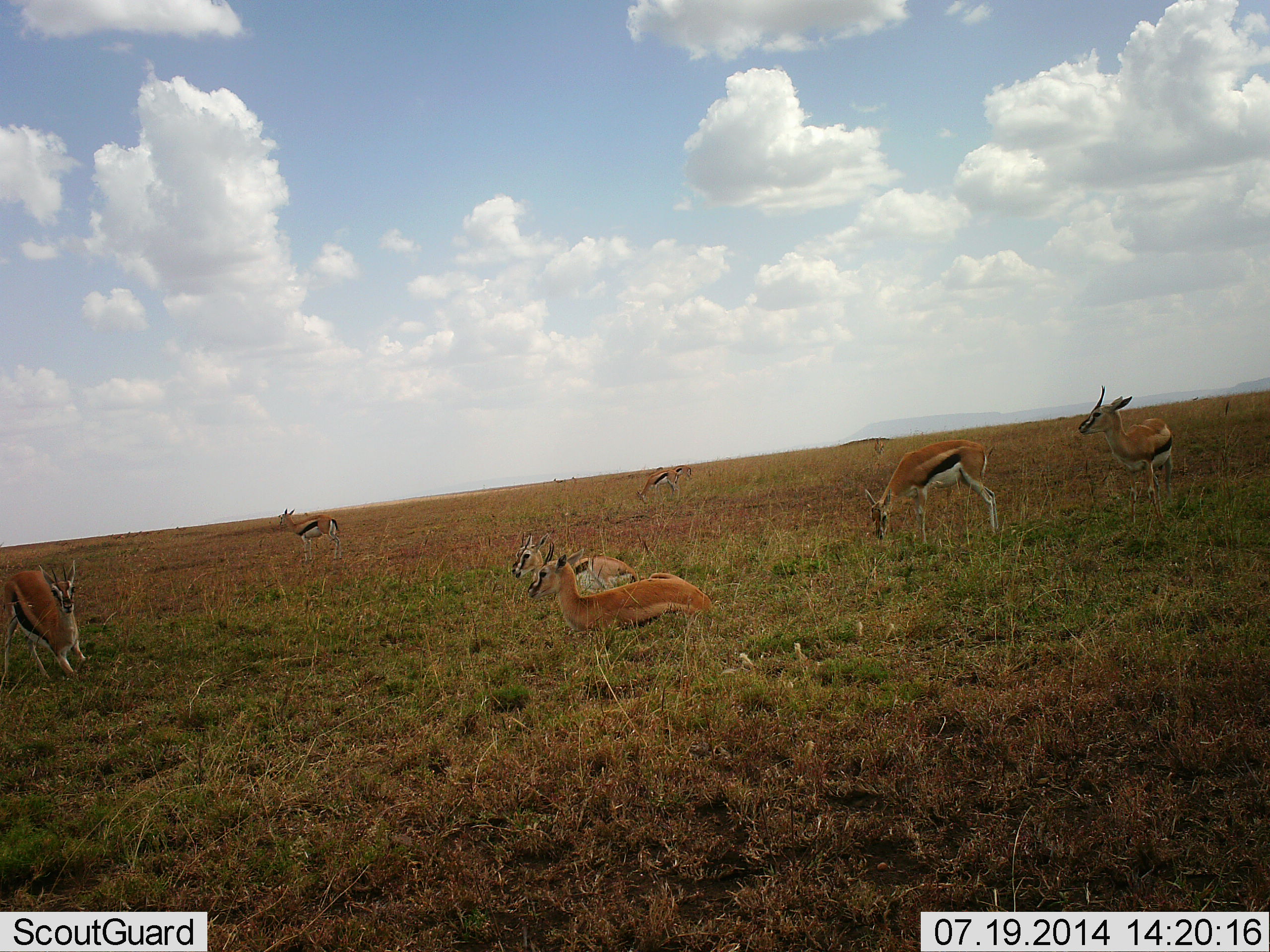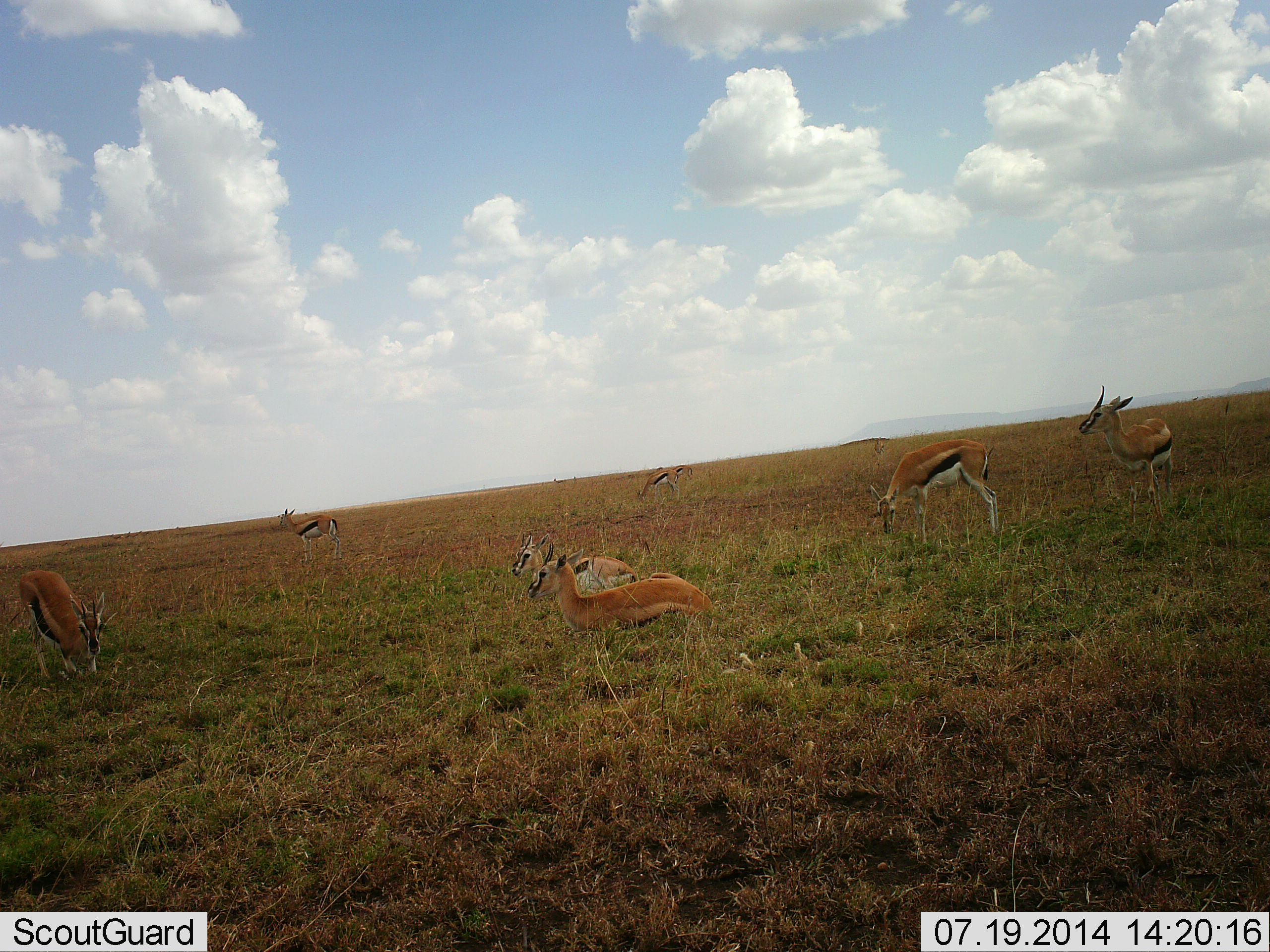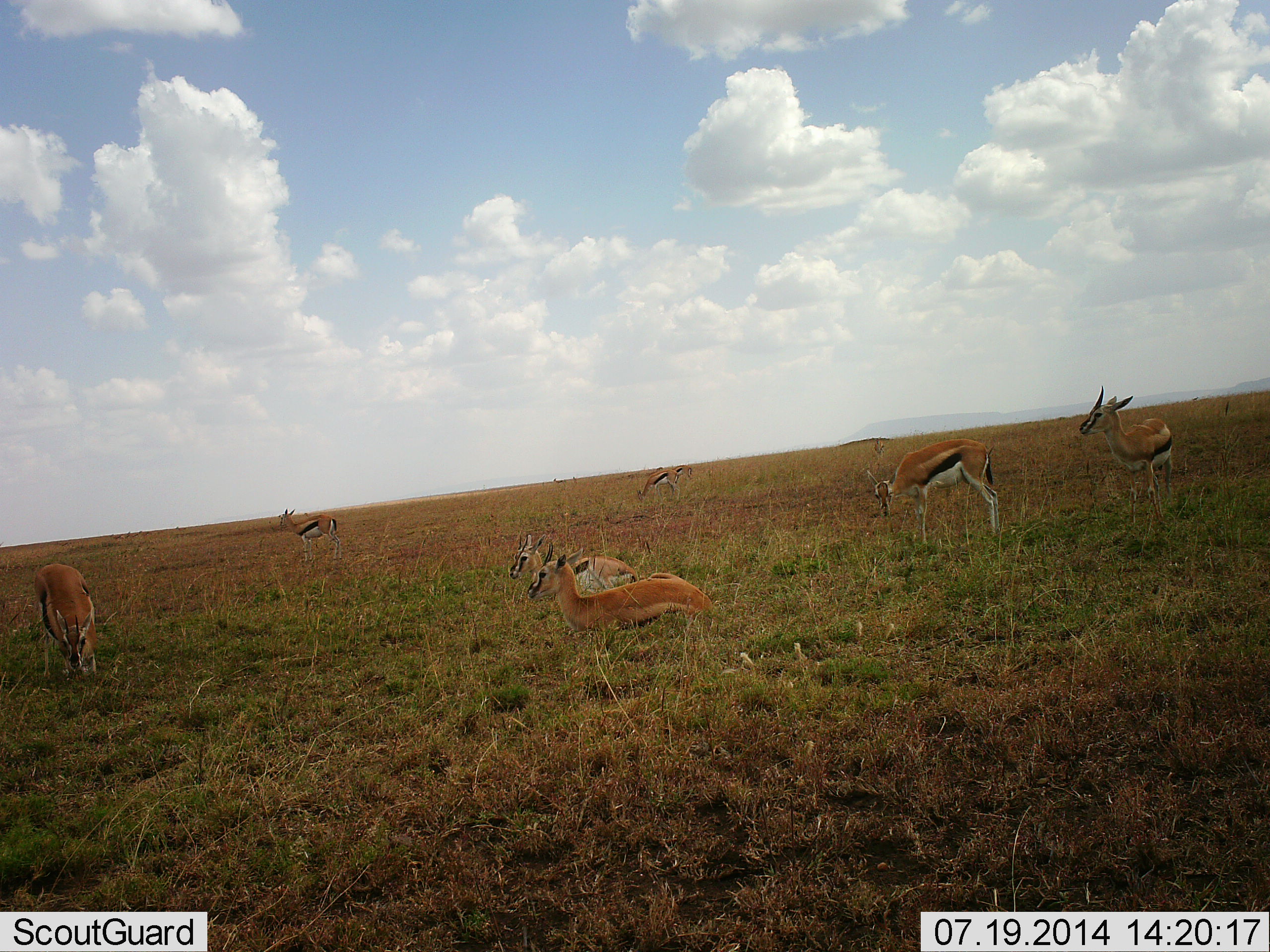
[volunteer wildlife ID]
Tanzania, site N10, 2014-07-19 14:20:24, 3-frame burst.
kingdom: Animalia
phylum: Chordata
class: Mammalia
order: Artiodactyla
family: Bovidae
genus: Eudorcas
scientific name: Eudorcas thomsonii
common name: thomson's gazelle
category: gazellethomsons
Gazellethomsons (thomson's gazelle) (Eudorcas thomsonii), count 7. Behavior (volunteer vote fractions): standing 70%, resting 80%, moving 10%, interacting 10%. Young present (vote fraction): 0%. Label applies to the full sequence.